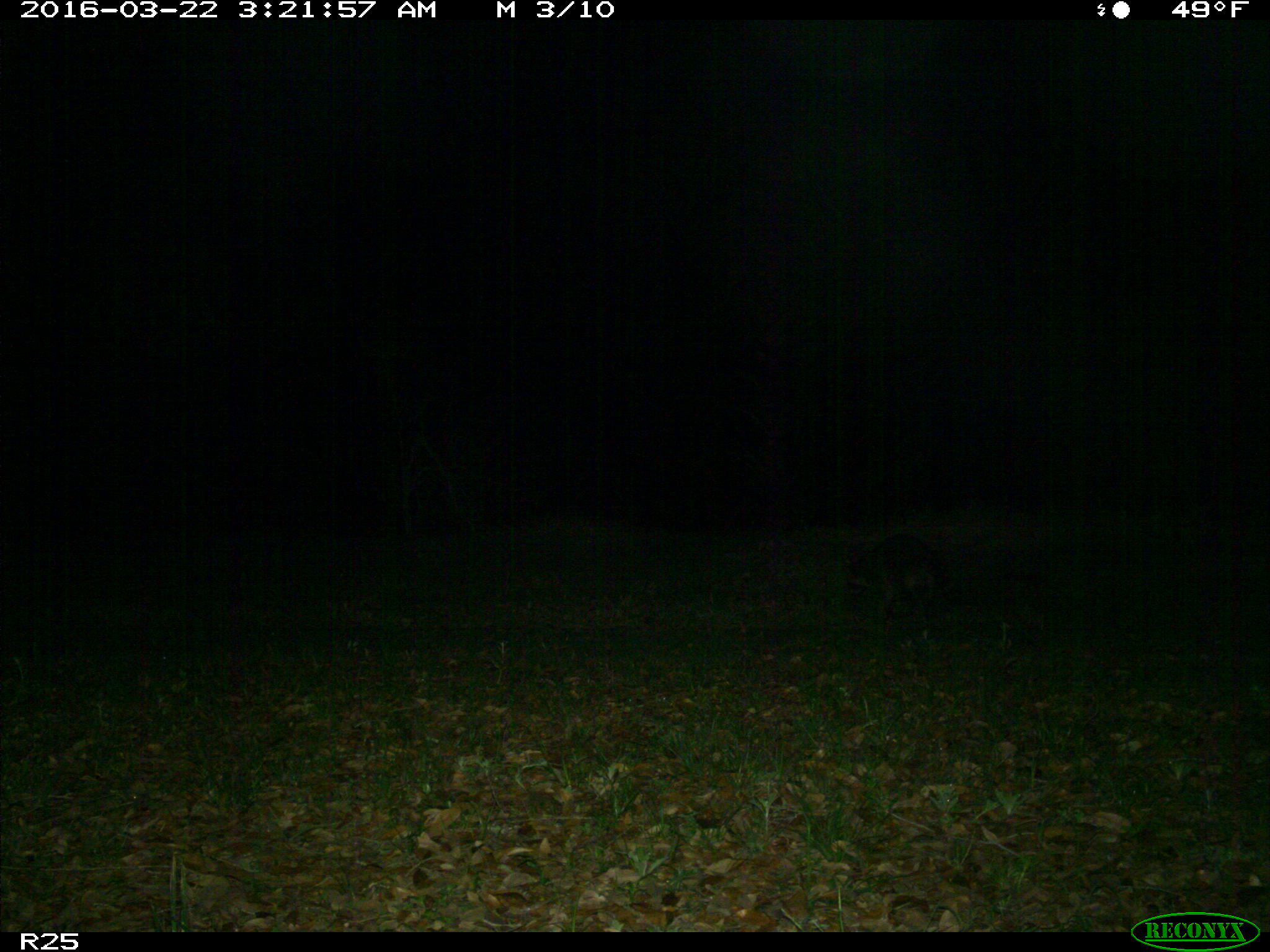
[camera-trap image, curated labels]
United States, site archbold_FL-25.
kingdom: Animalia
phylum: Chordata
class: Mammalia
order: Carnivora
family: Procyonidae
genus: Procyon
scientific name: Procyon lotor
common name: common raccoon